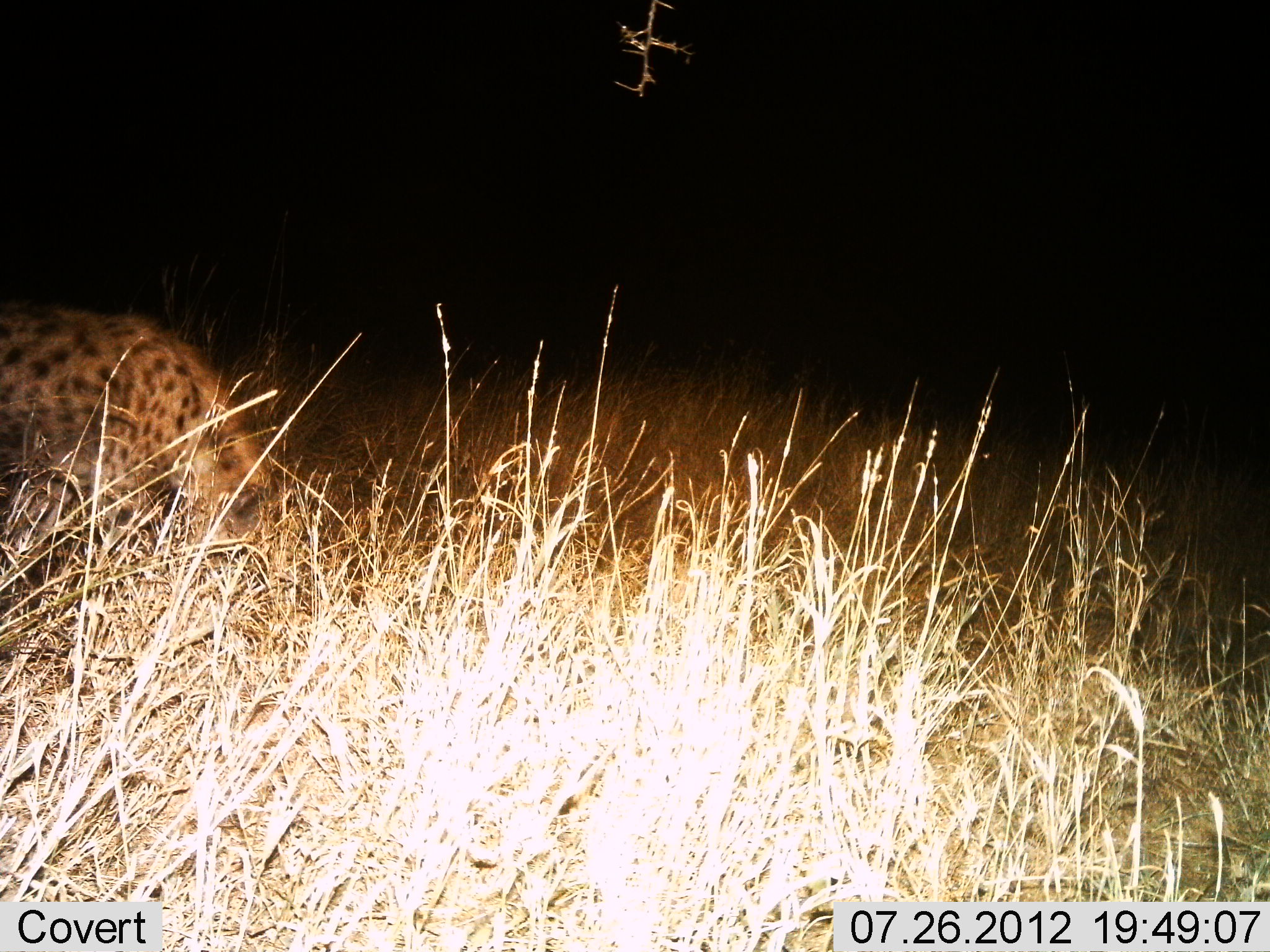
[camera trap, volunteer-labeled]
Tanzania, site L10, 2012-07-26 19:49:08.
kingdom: Animalia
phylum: Chordata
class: Mammalia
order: Carnivora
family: Hyaenidae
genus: Crocuta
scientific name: Crocuta crocuta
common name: spotted hyena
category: hyenaspotted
Hyenaspotted (spotted hyena) (Crocuta crocuta), count 1. Behavior (volunteer vote fractions): standing 40%, resting 0%, moving 40%, interacting 0%. Young present (vote fraction): 0%. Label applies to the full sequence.